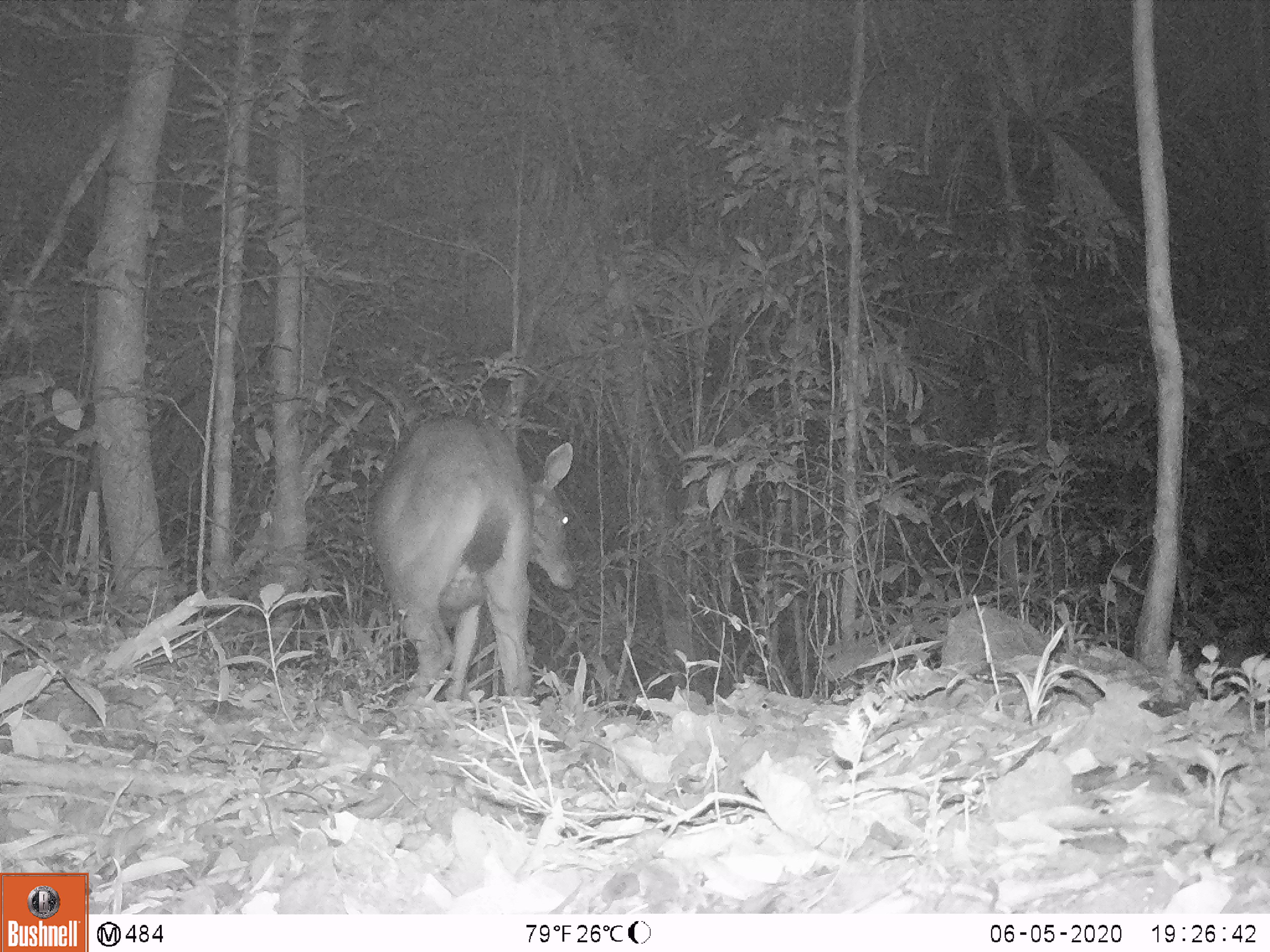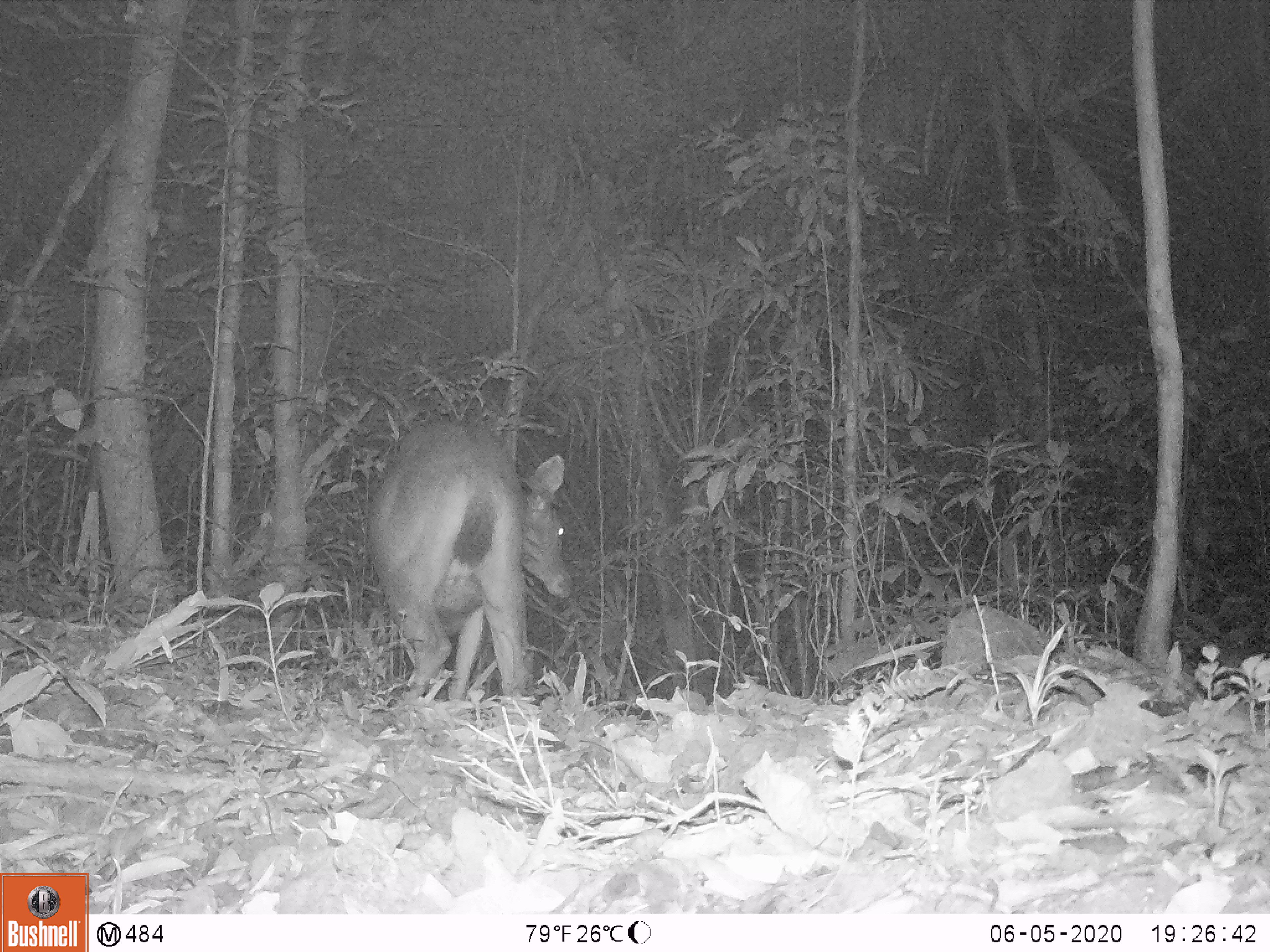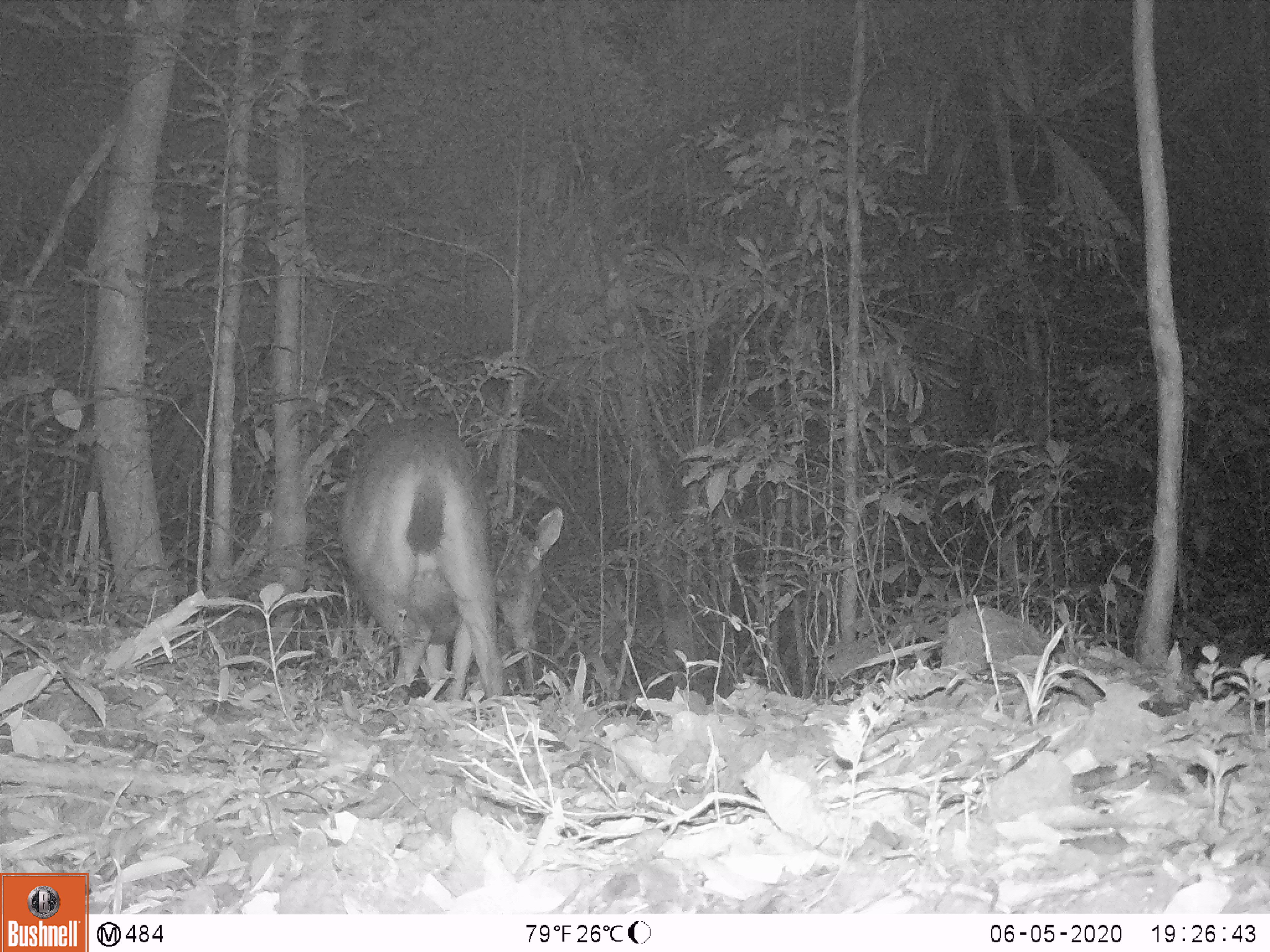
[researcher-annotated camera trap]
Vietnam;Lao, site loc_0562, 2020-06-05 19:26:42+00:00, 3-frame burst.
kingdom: Animalia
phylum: Chordata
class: Mammalia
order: Artiodactyla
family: Cervidae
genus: Rusa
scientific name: Rusa unicolor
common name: sambar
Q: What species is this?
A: Sambar (Rusa unicolor).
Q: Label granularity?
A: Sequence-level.